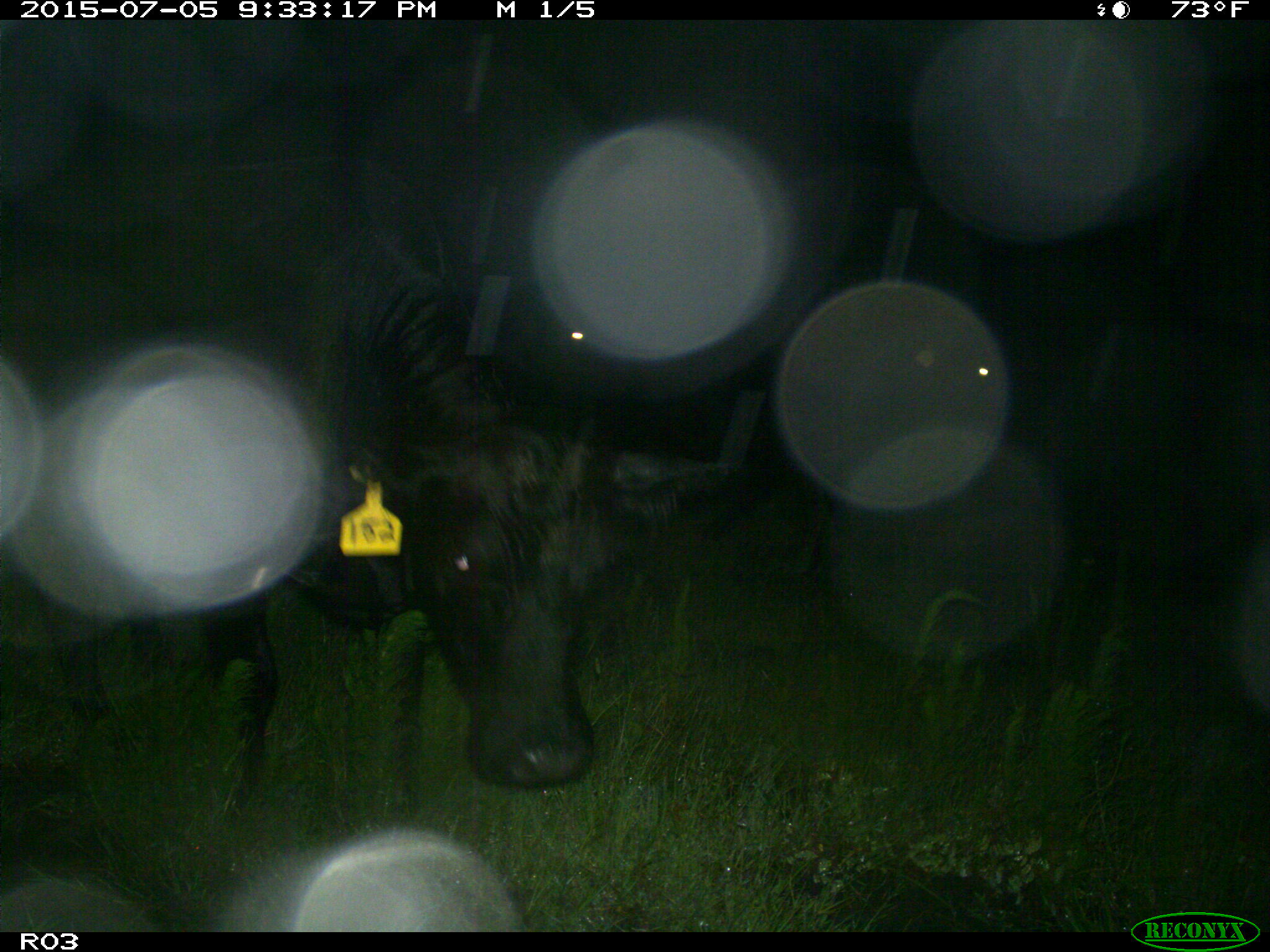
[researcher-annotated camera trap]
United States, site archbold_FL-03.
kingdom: Animalia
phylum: Chordata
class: Mammalia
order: Artiodactyla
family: Bovidae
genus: Bos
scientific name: Bos taurus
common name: domestic cow